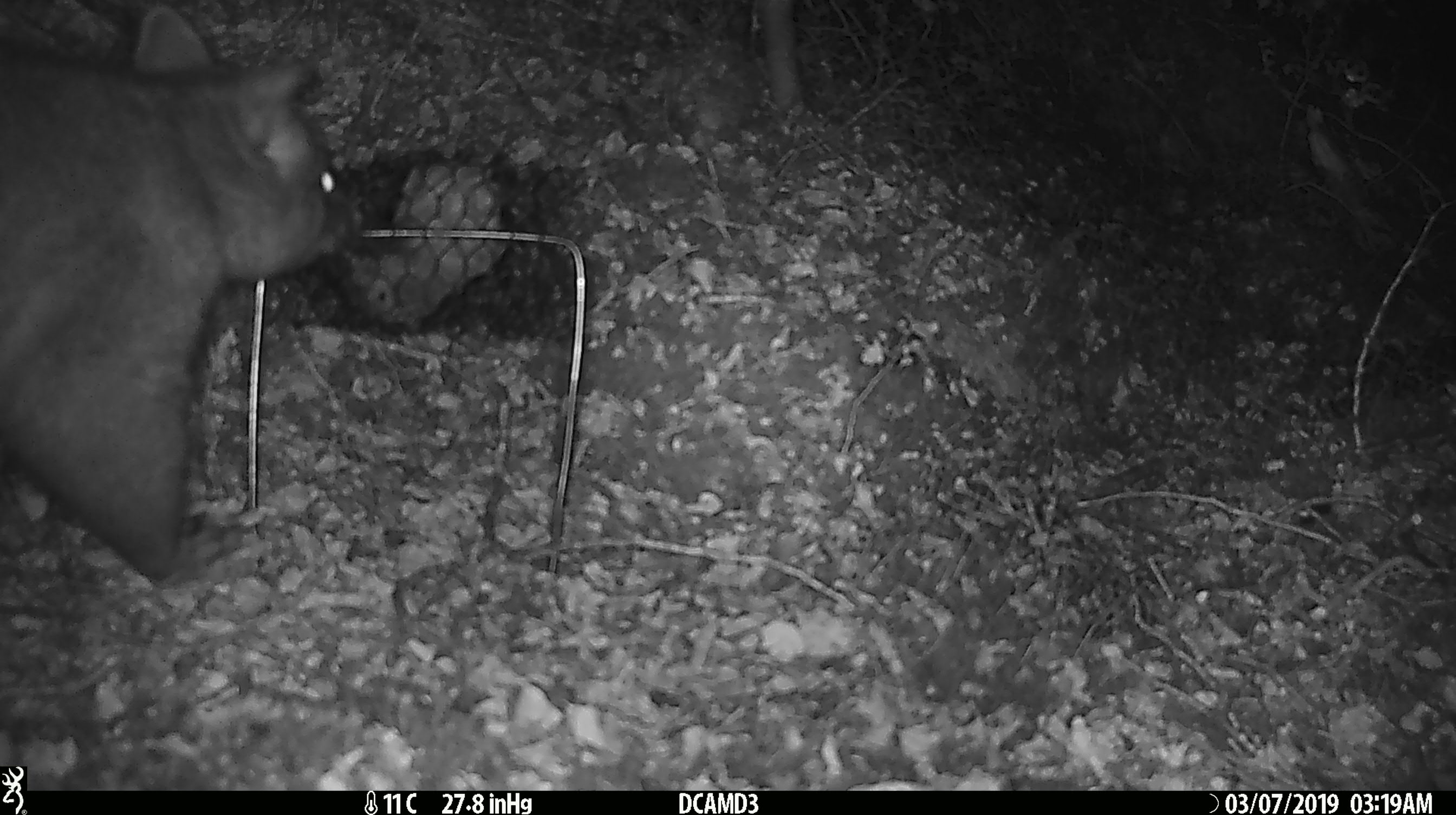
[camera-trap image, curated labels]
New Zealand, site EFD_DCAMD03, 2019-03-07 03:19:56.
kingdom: Animalia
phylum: Chordata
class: Mammalia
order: Diprotodontia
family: Phalangeridae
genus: Trichosurus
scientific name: Trichosurus vulpecula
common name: common brushtail possum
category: possum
Possum (common brushtail possum) (Trichosurus vulpecula).